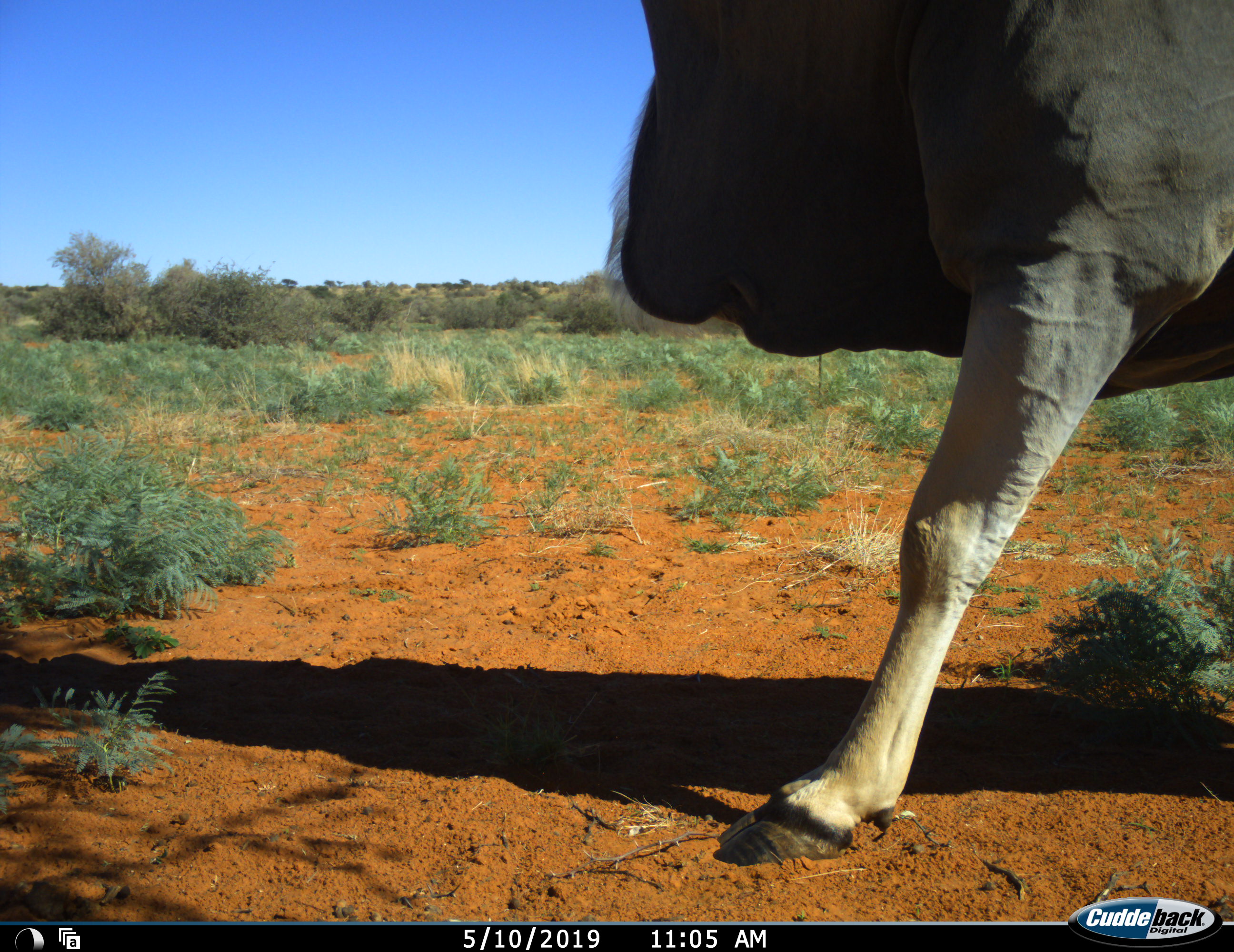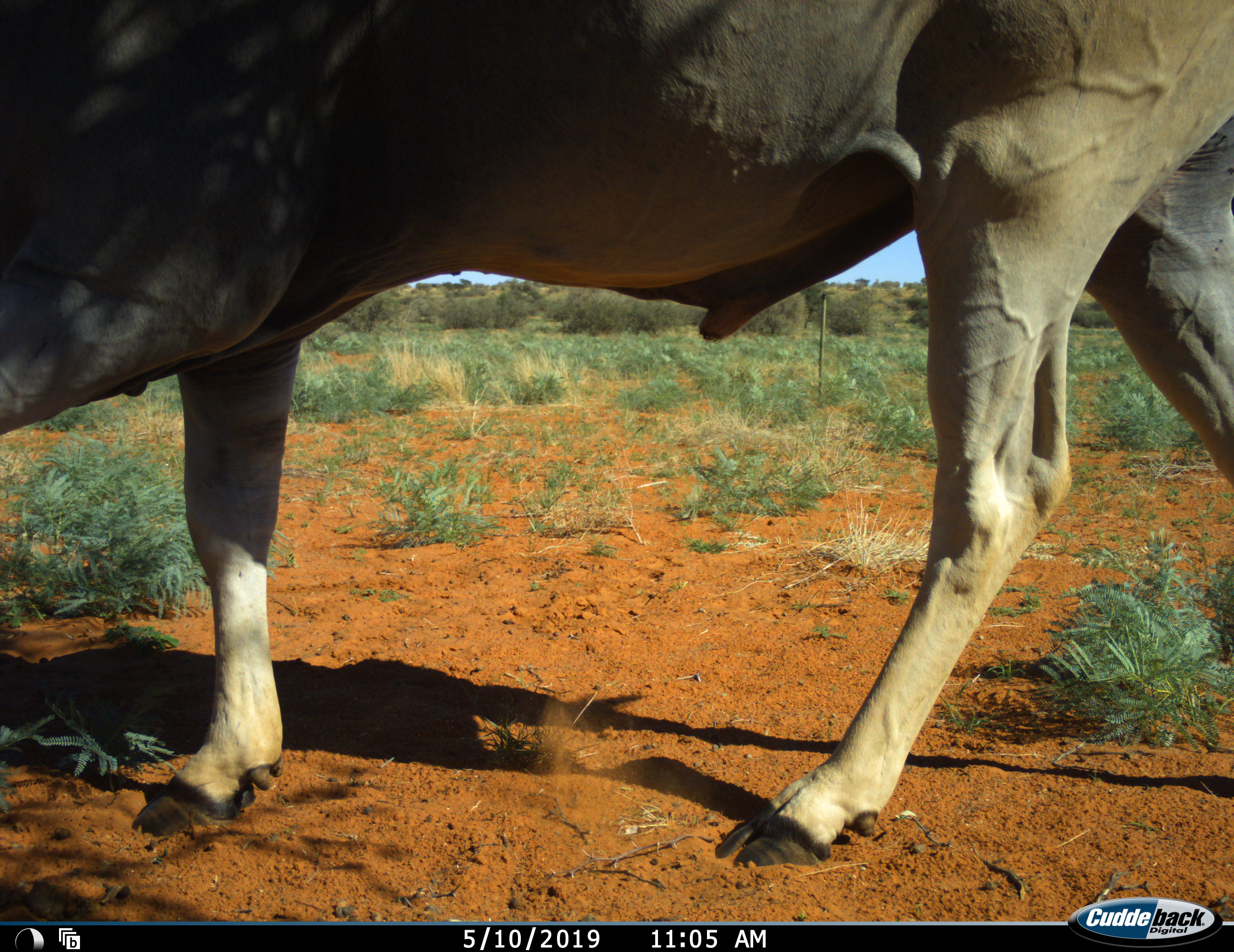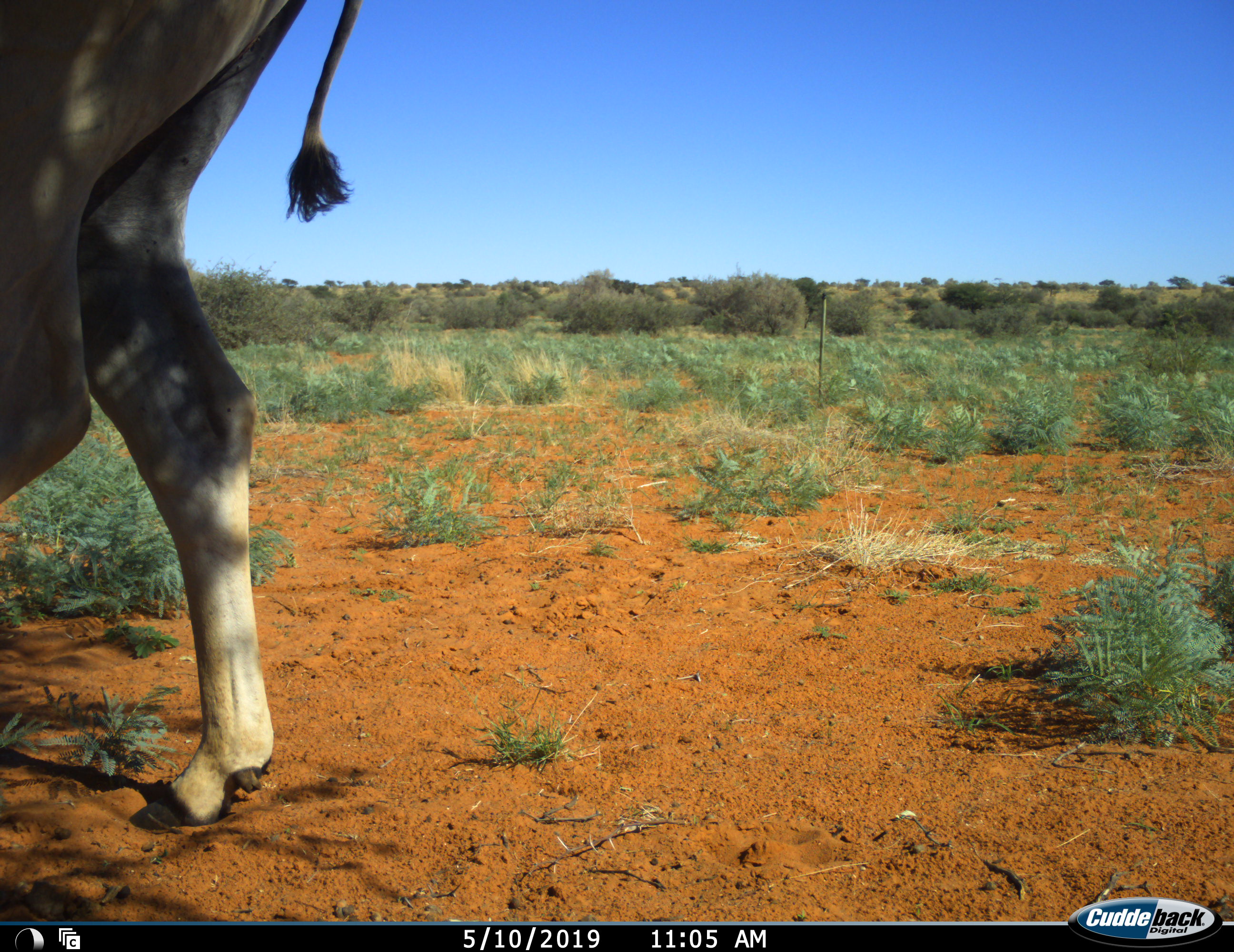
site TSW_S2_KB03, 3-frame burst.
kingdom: Animalia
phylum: Chordata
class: Mammalia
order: Artiodactyla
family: Bovidae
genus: Tragelaphus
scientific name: Tragelaphus oryx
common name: eland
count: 1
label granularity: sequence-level